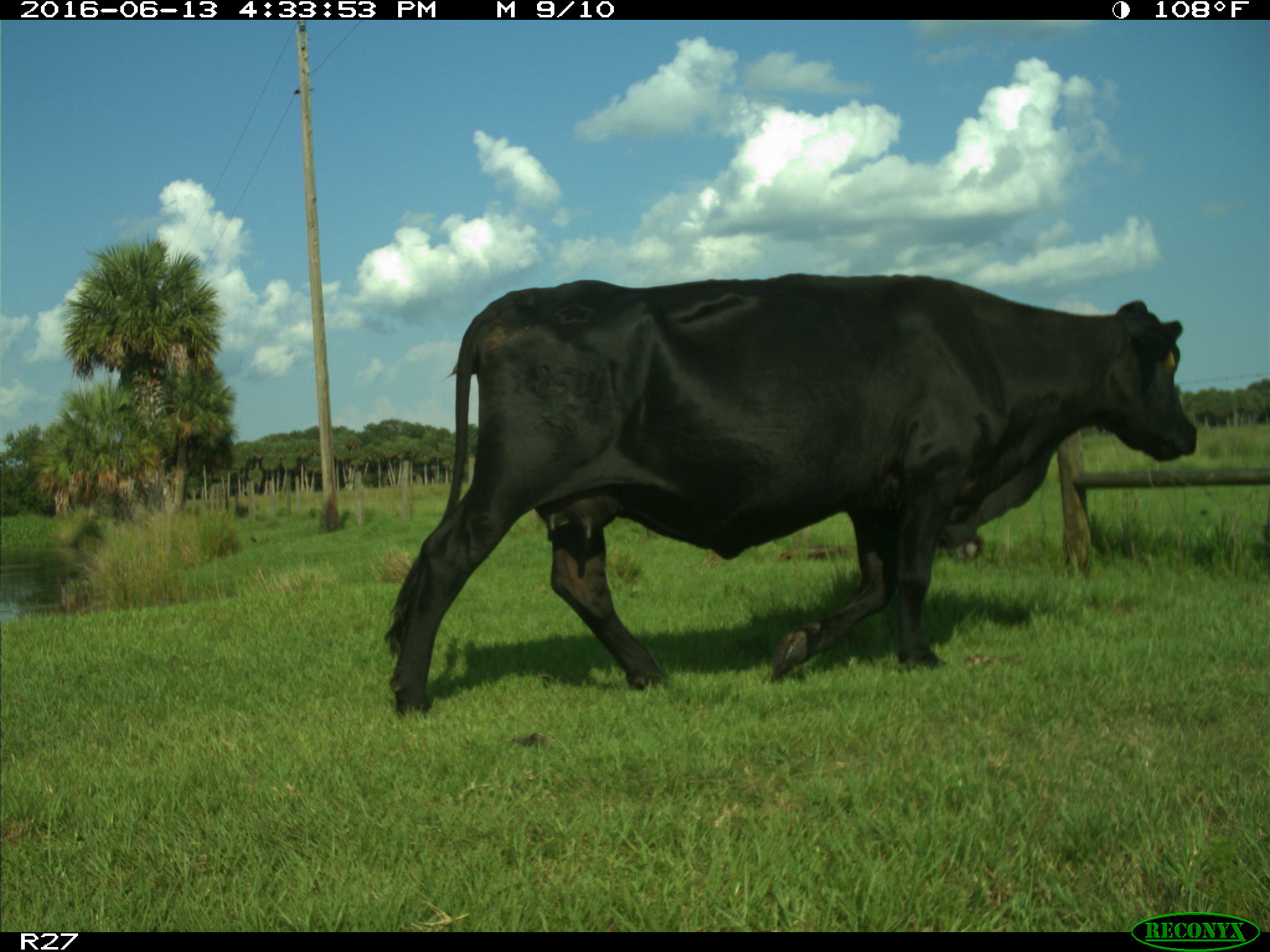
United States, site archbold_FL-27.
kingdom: Animalia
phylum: Chordata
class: Mammalia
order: Artiodactyla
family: Bovidae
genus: Bos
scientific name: Bos taurus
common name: domestic cow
Bos taurus (domestic cow).